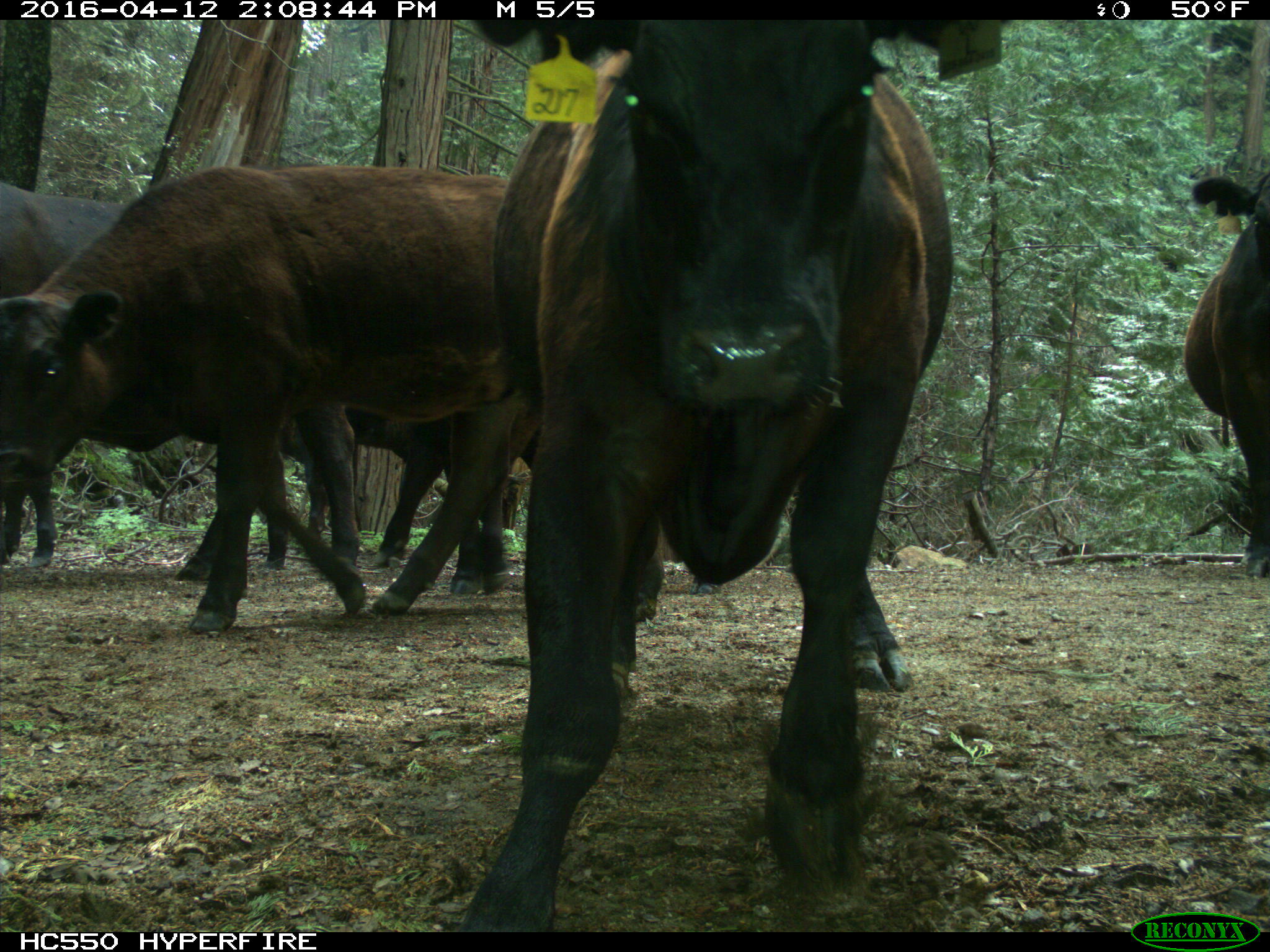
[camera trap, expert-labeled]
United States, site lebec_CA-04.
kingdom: Animalia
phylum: Chordata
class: Mammalia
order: Artiodactyla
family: Bovidae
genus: Bos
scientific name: Bos taurus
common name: domestic cow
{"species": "Bos taurus (domestic cow)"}